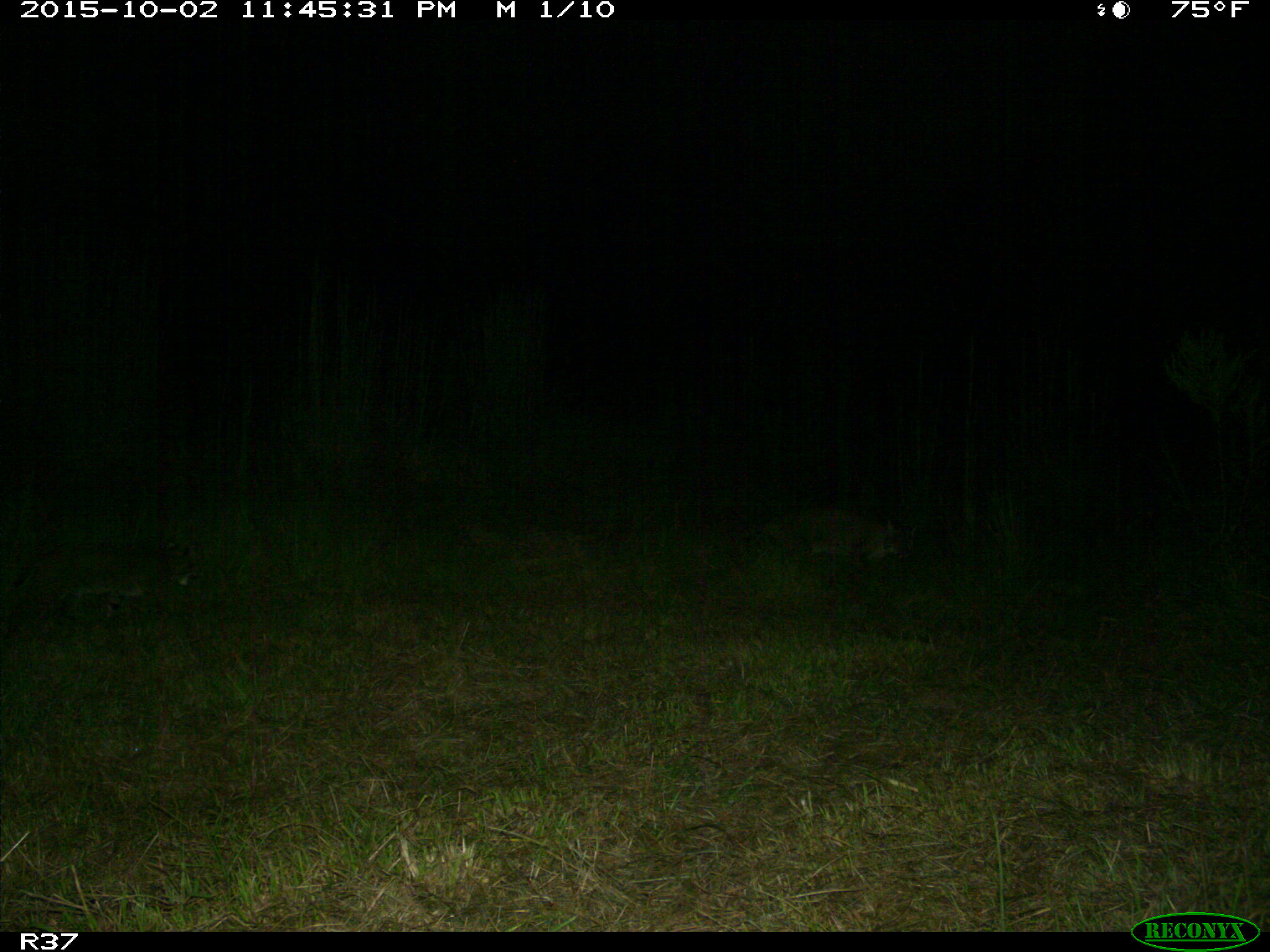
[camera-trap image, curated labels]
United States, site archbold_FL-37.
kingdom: Animalia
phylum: Chordata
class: Mammalia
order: Carnivora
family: Felidae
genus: Lynx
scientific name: Lynx rufus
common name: bobcat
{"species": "Lynx rufus (bobcat)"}